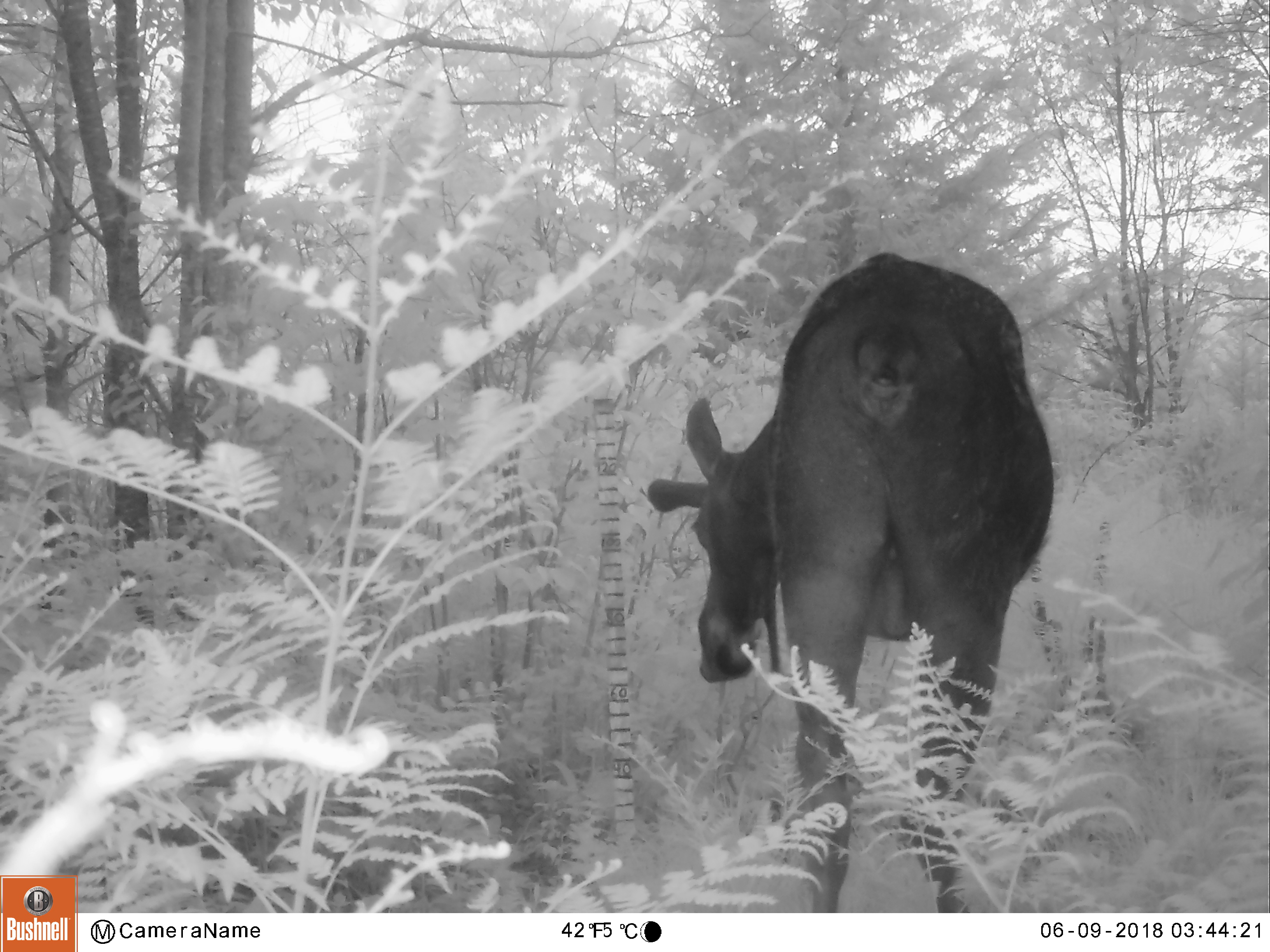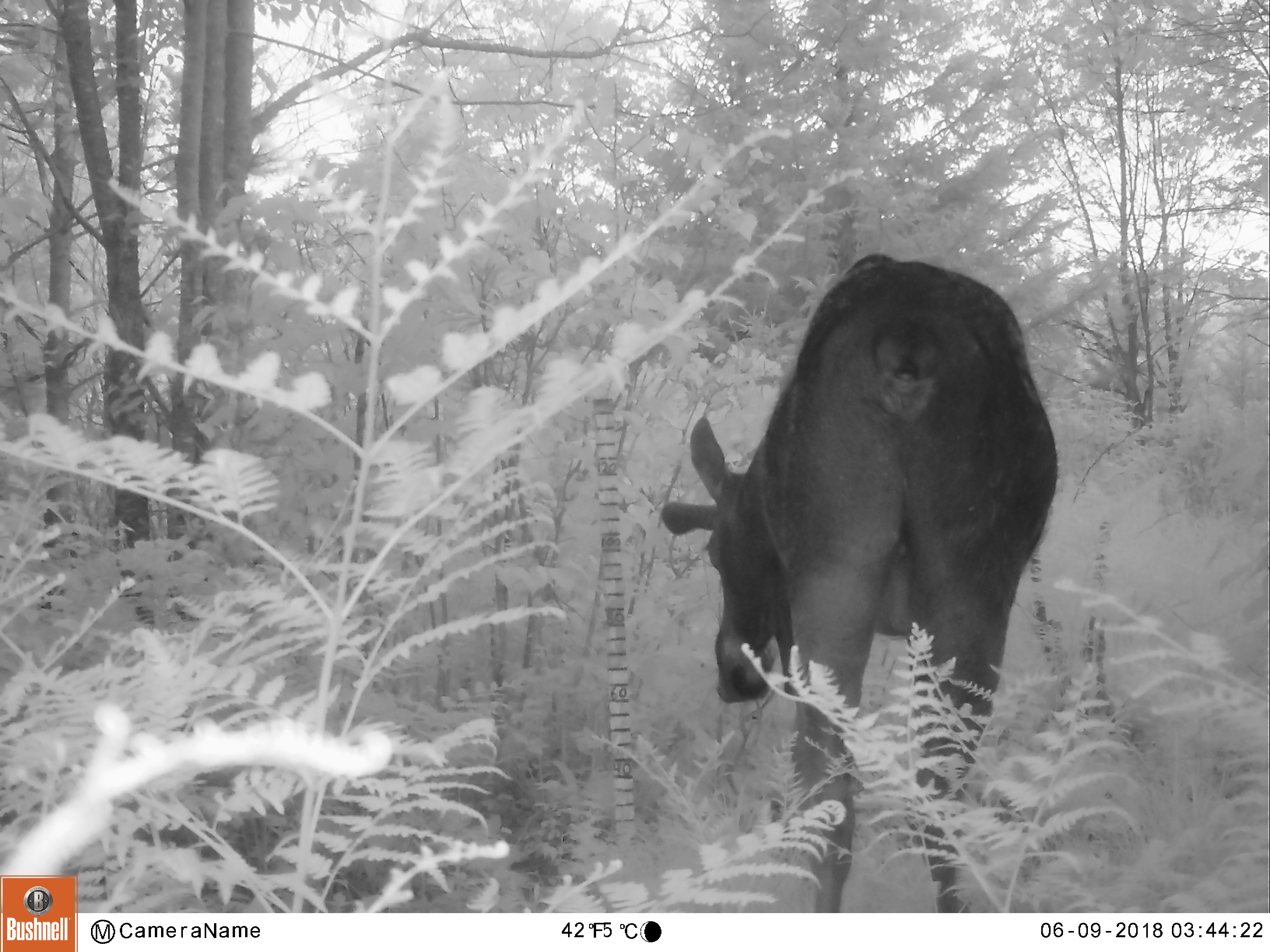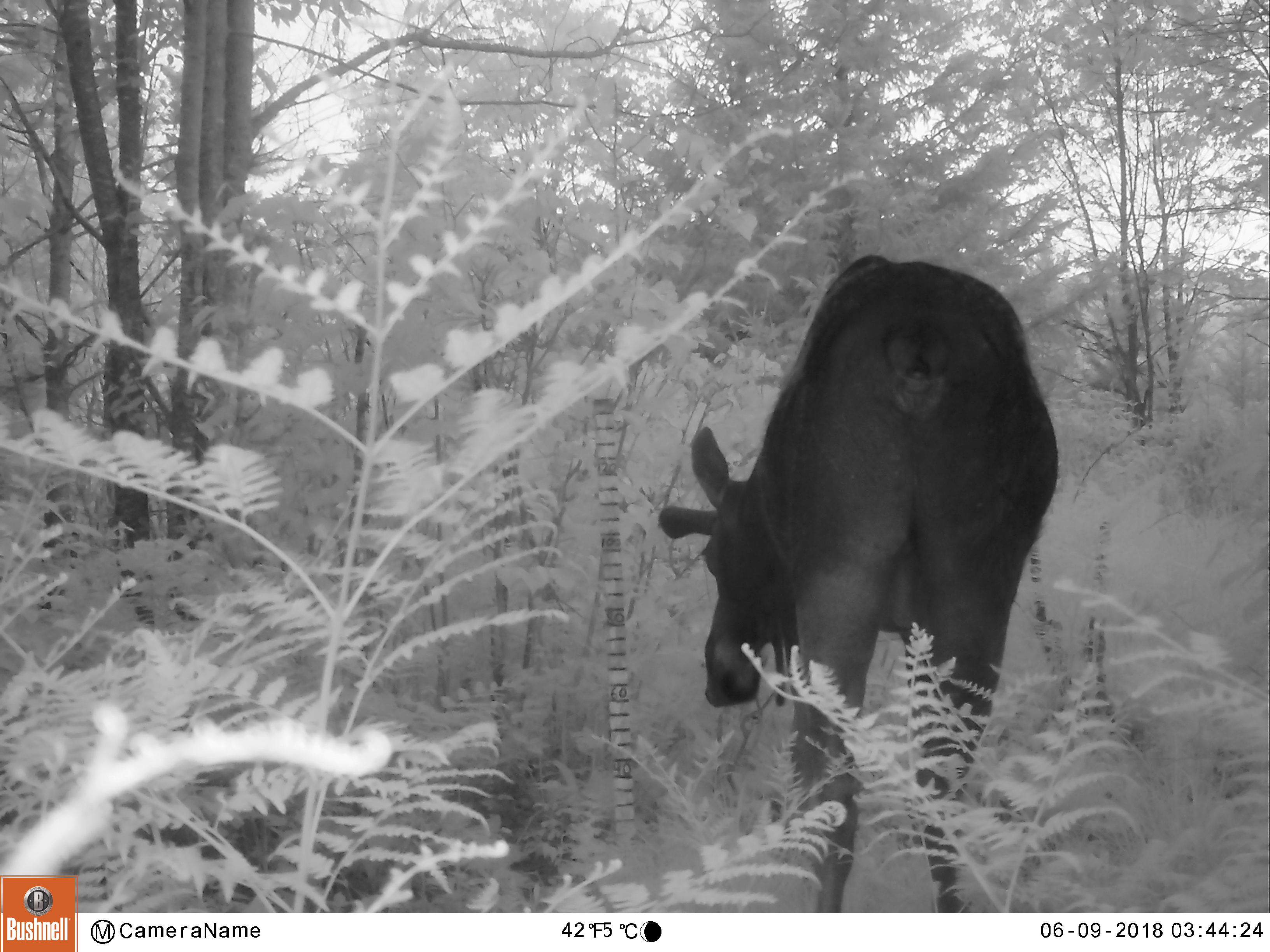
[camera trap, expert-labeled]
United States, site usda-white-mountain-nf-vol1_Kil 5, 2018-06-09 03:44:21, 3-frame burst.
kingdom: Animalia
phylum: Chordata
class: Mammalia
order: Artiodactyla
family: Cervidae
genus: Alces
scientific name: Alces alces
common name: moose